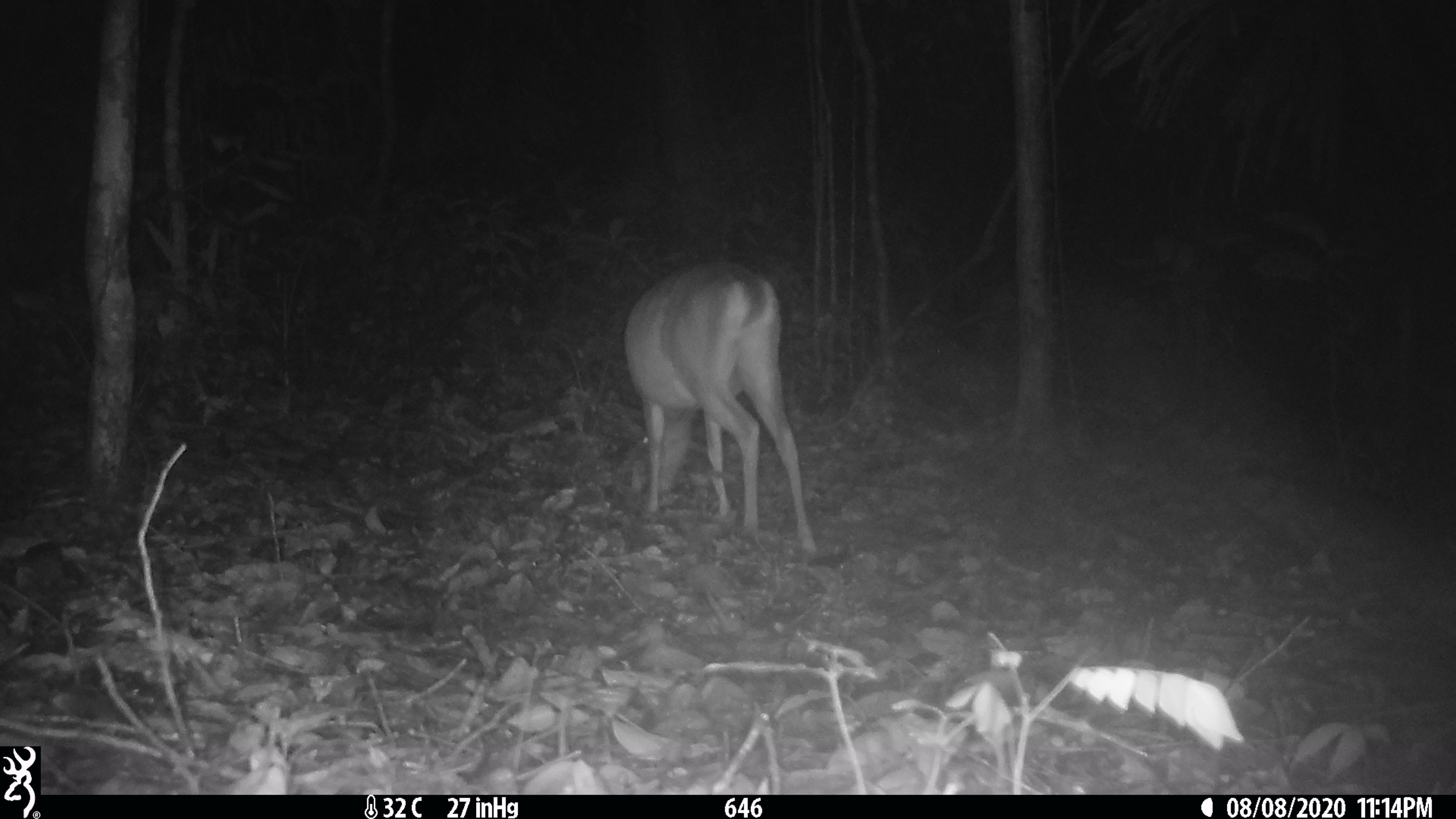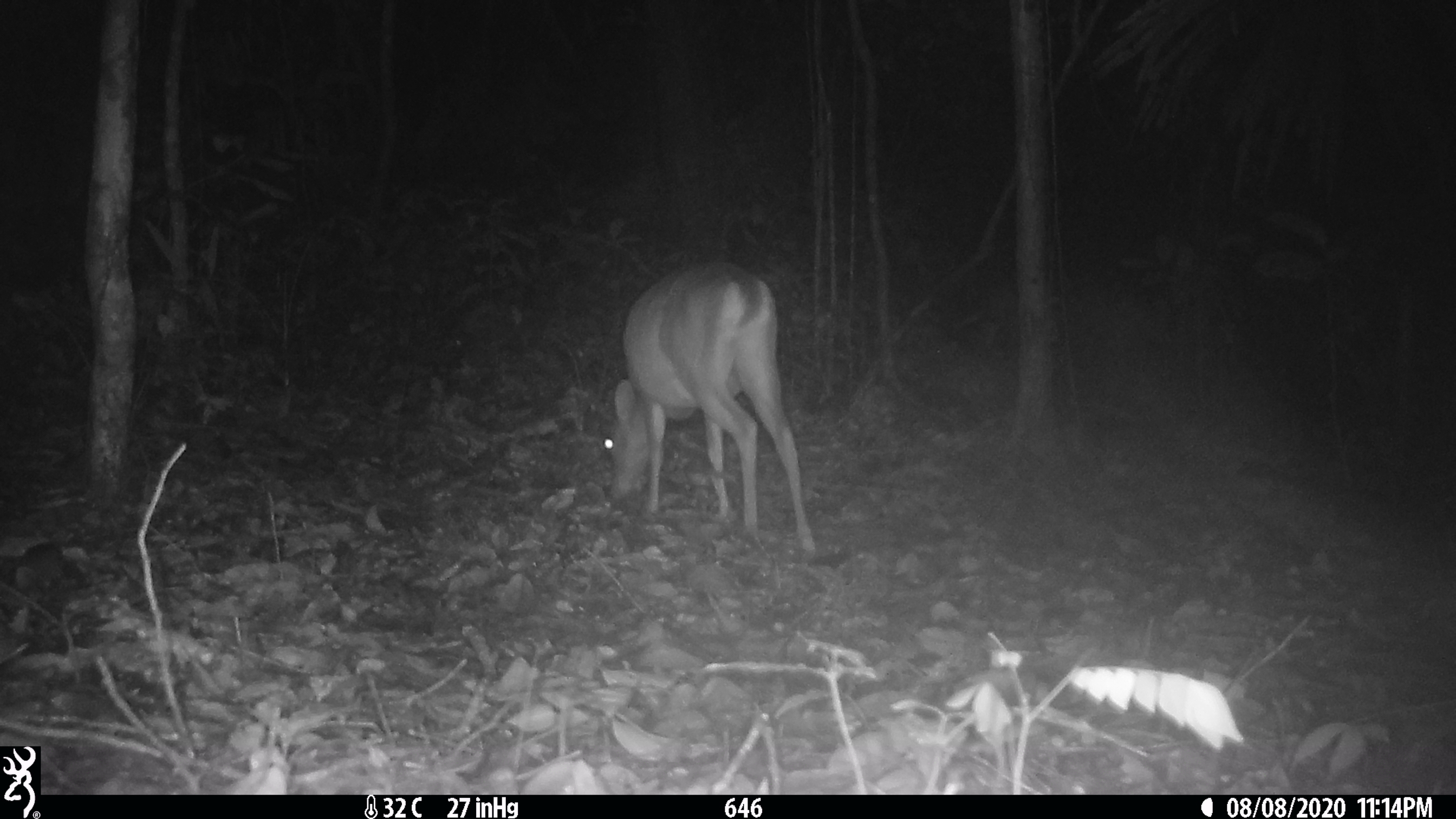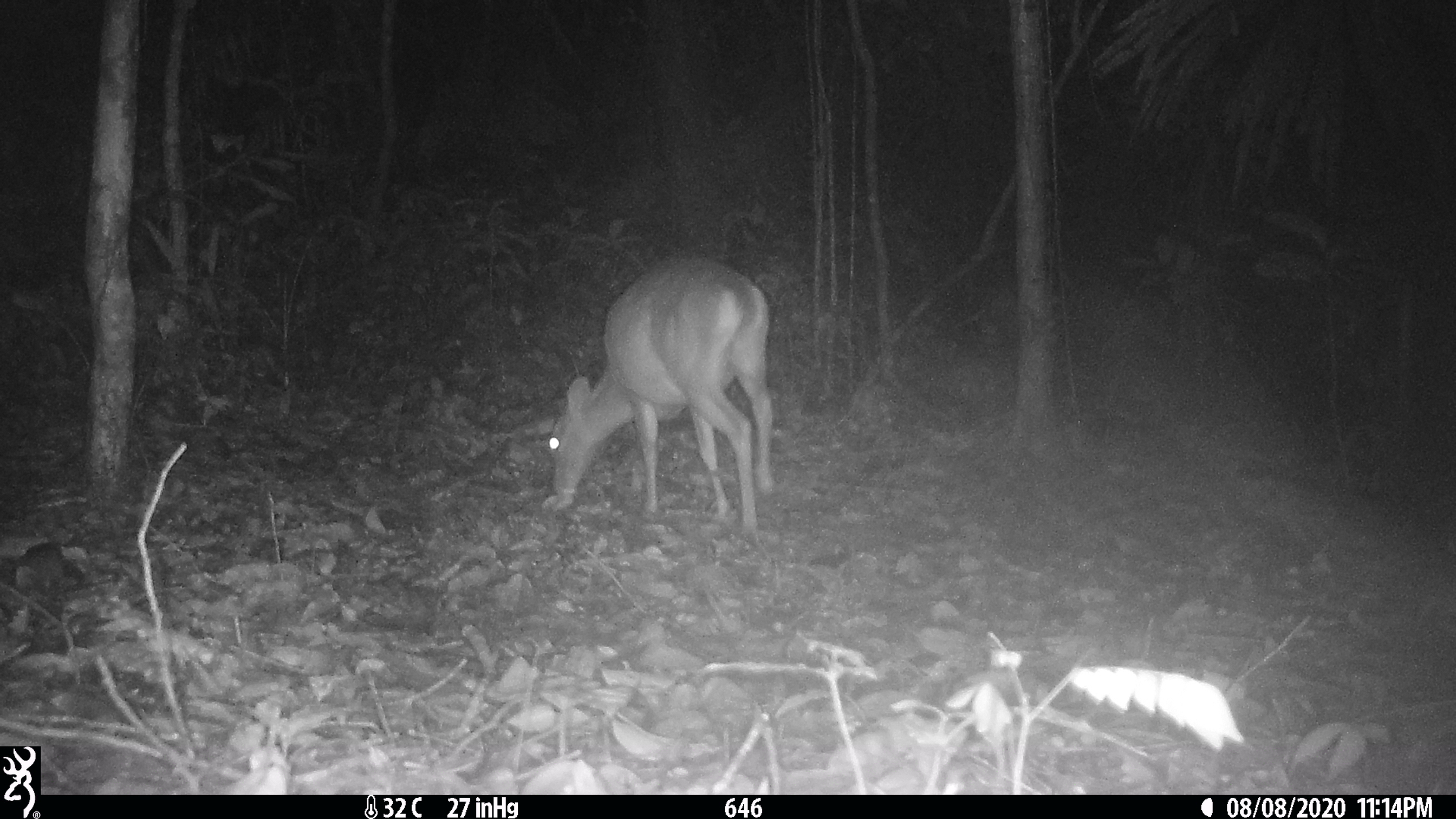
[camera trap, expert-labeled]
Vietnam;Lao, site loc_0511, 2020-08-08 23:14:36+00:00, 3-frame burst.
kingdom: Animalia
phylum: Chordata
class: Mammalia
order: Artiodactyla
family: Cervidae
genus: Muntiacus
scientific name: Muntiacus vuquangensis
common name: large-antlered muntjac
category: large antlered muntjac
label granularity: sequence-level